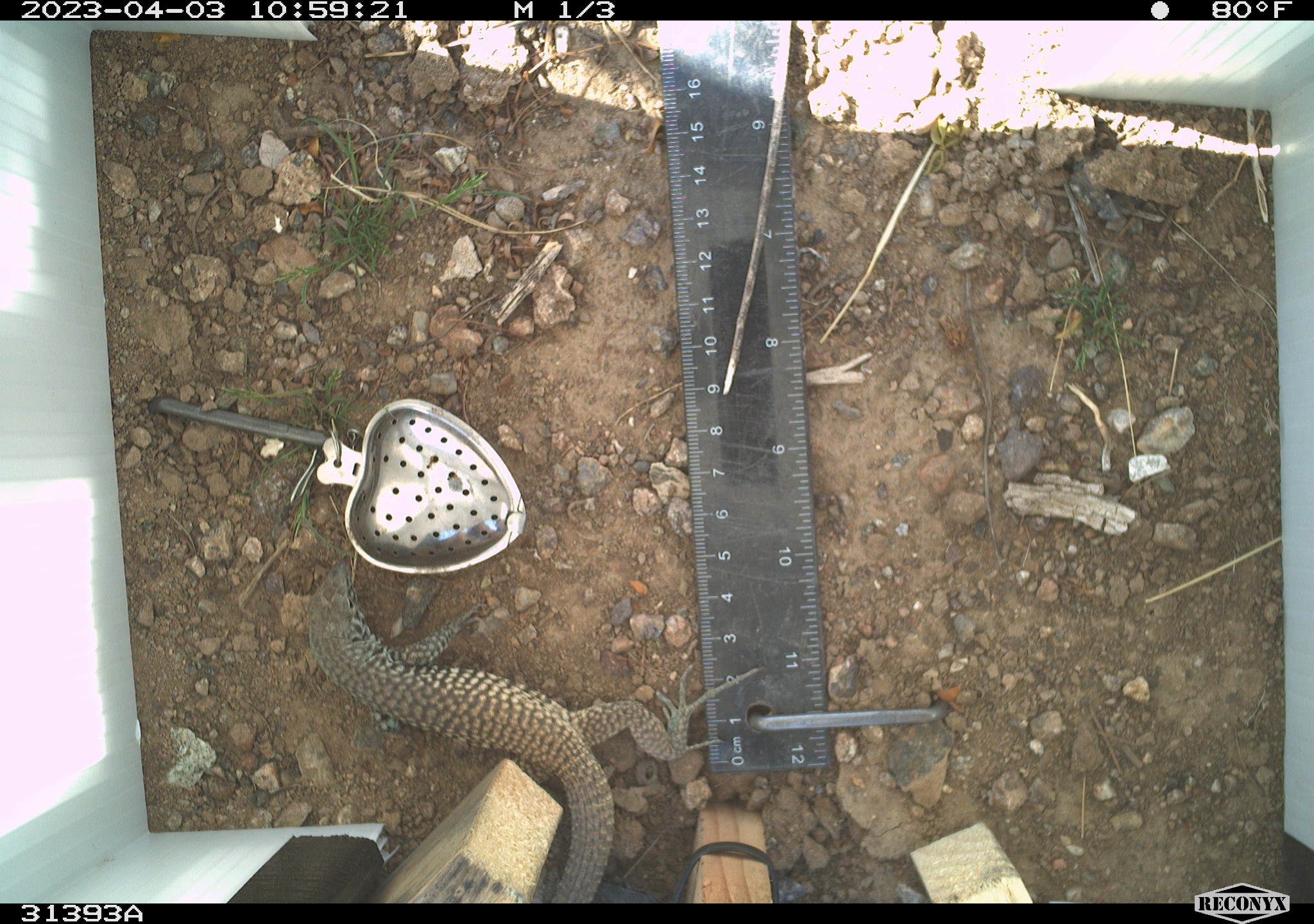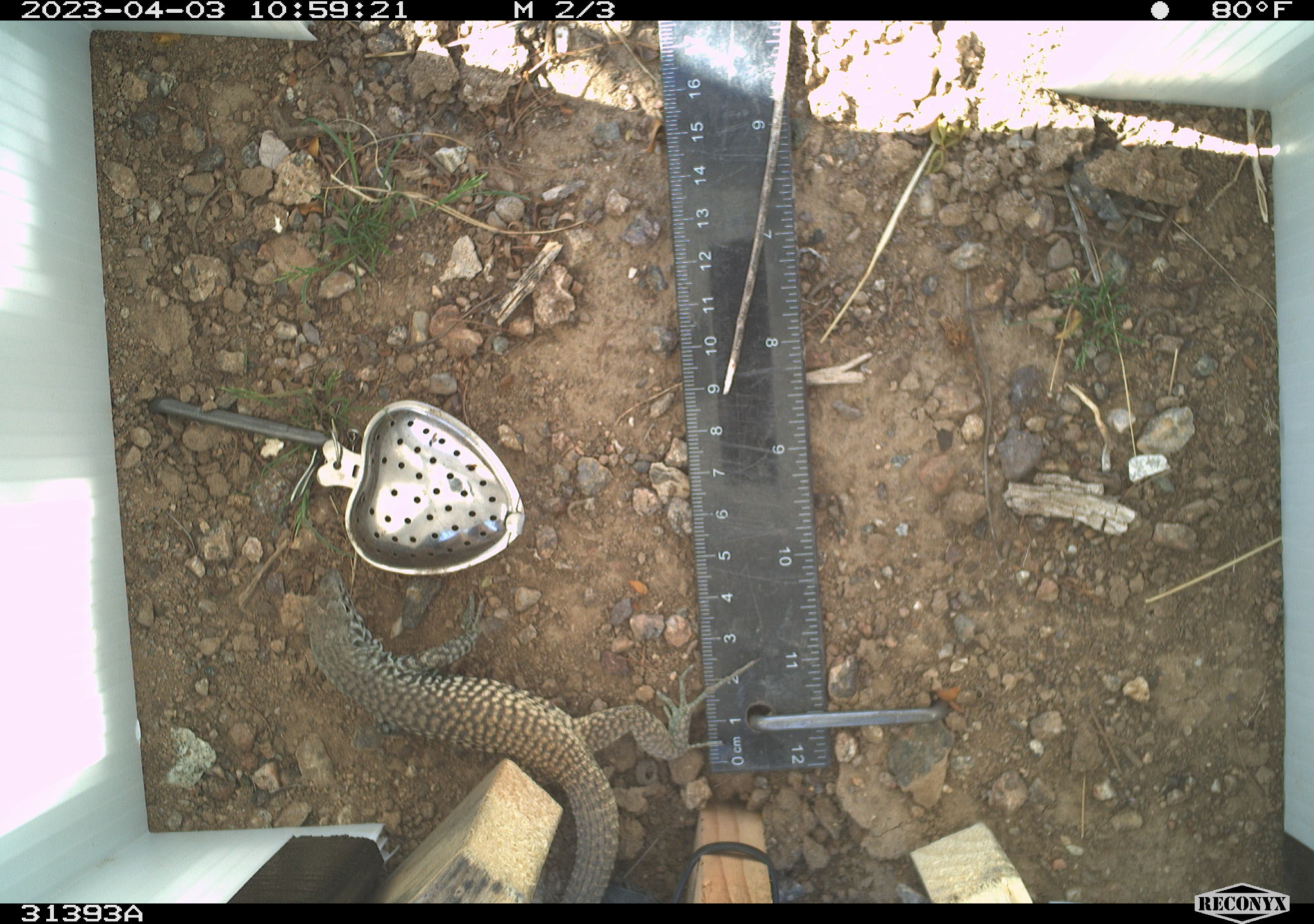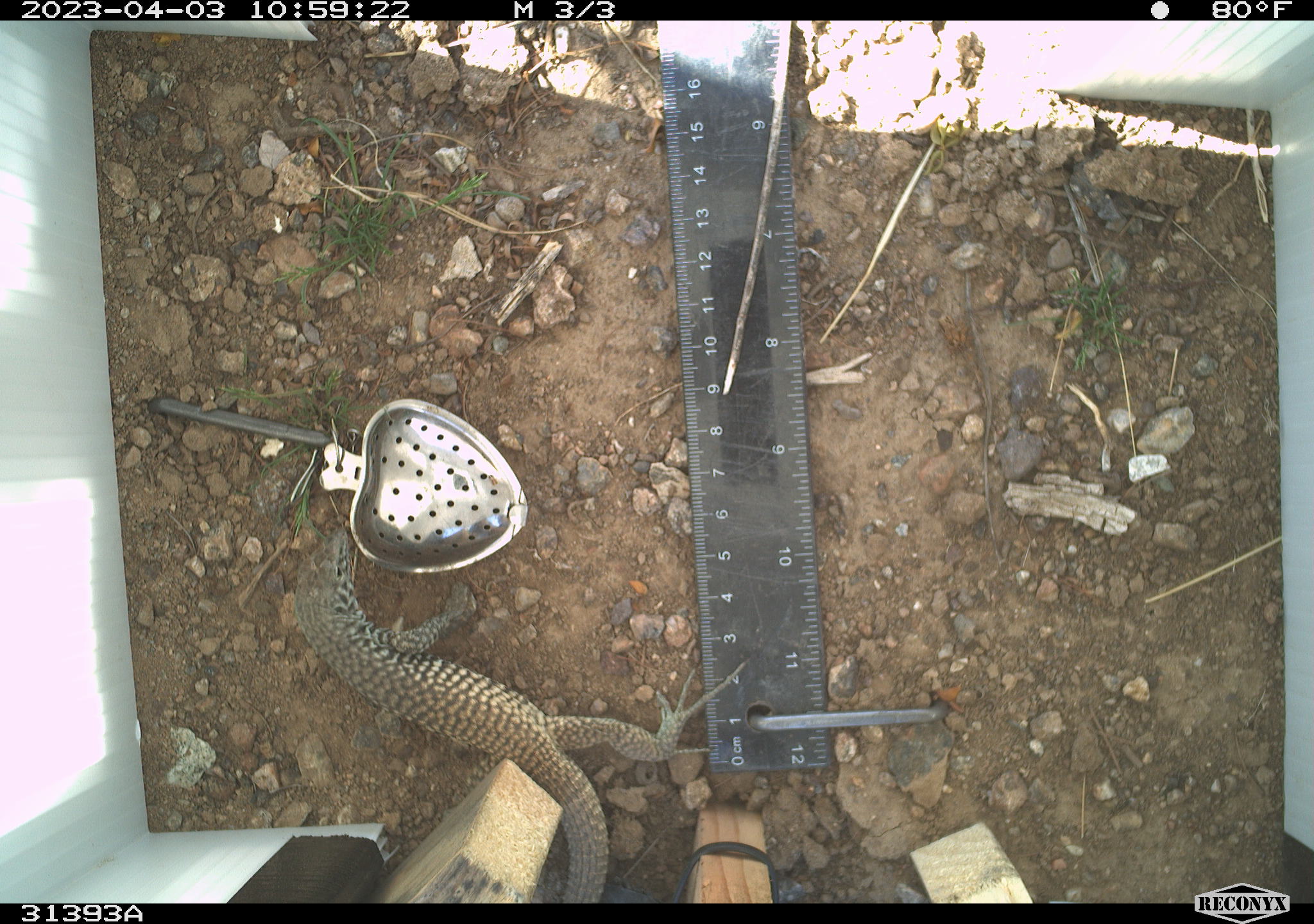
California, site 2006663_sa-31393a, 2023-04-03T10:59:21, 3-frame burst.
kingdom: Animalia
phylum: Chordata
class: Reptilia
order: Squamata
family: Teiidae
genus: Aspidoscelis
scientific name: Aspidoscelis tigris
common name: western whiptail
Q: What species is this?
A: Western whiptail (Aspidoscelis tigris).